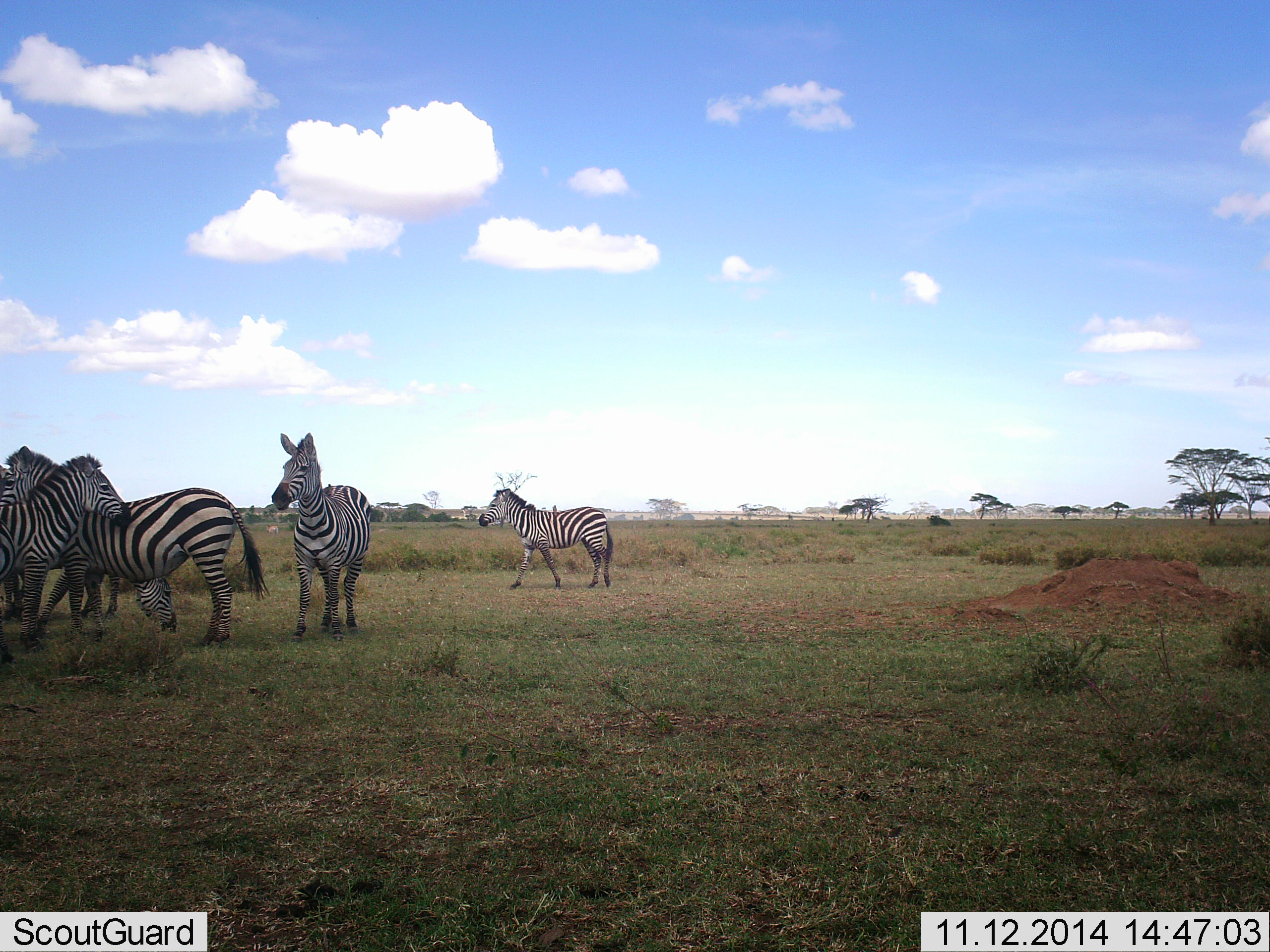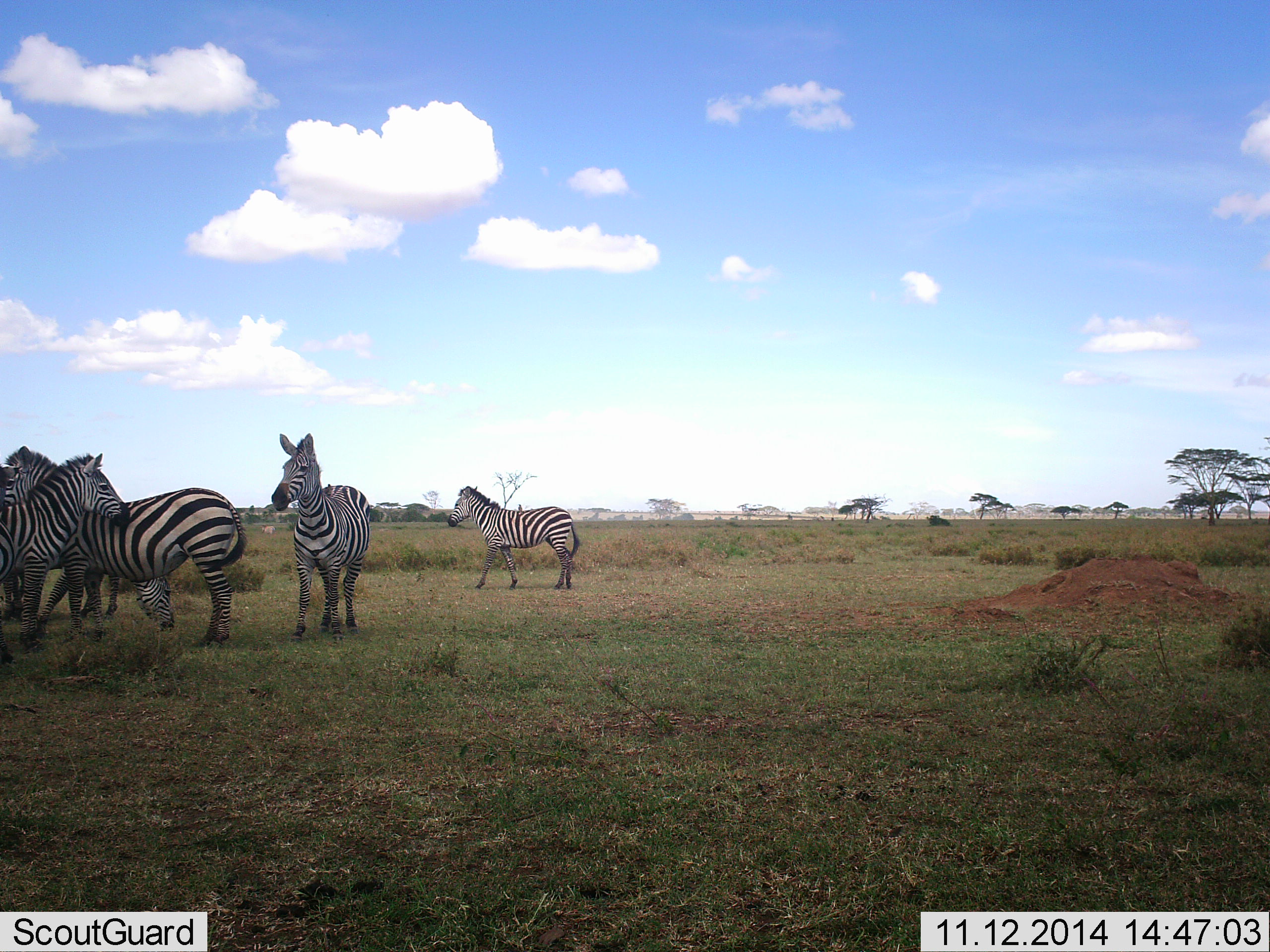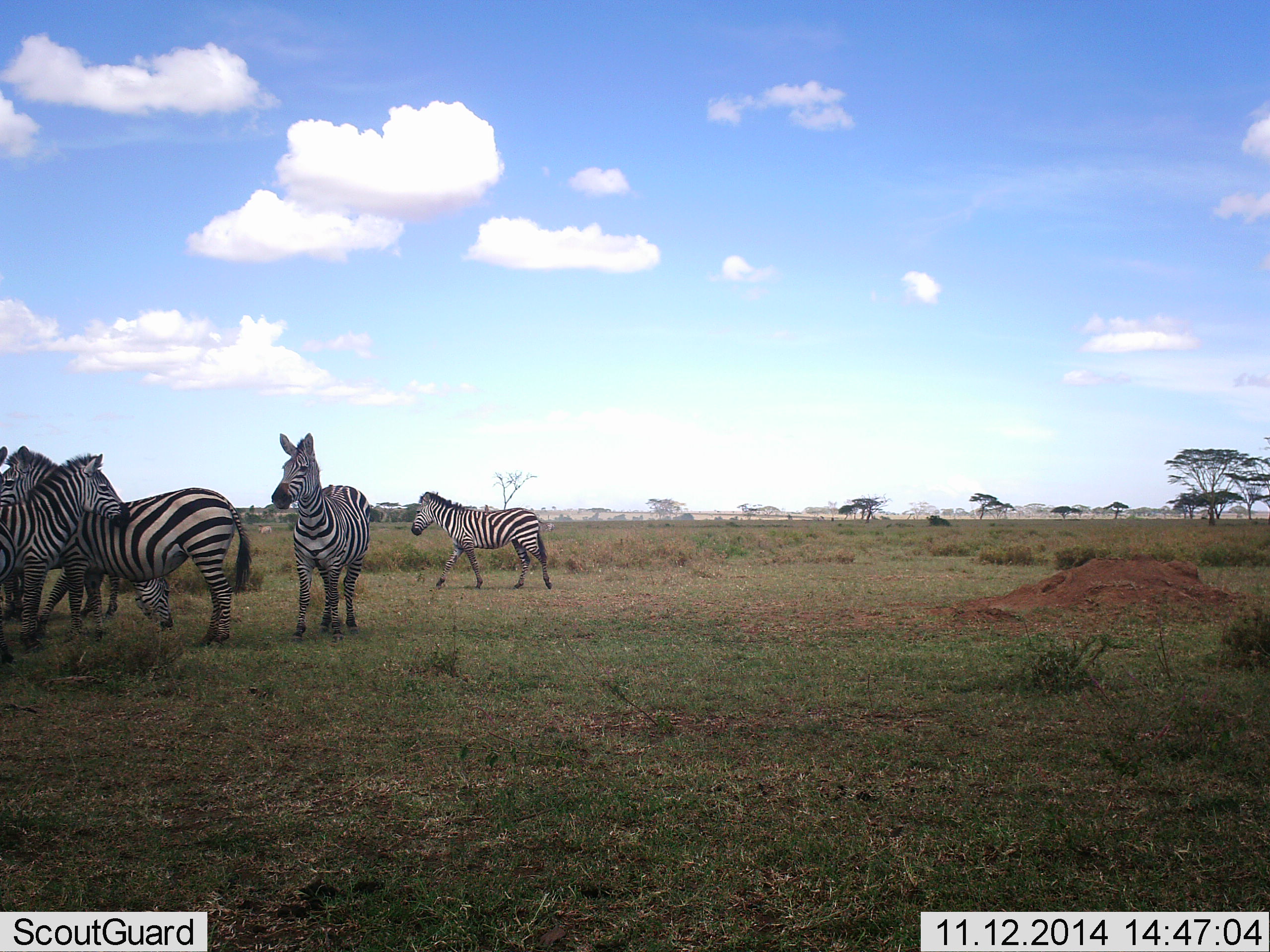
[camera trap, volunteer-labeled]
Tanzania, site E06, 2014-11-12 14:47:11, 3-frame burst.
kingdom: Animalia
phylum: Chordata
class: Mammalia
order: Perissodactyla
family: Equidae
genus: Equus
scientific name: Equus quagga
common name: plains zebra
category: zebra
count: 6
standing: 80%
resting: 0%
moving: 80%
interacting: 70%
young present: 0%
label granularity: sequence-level